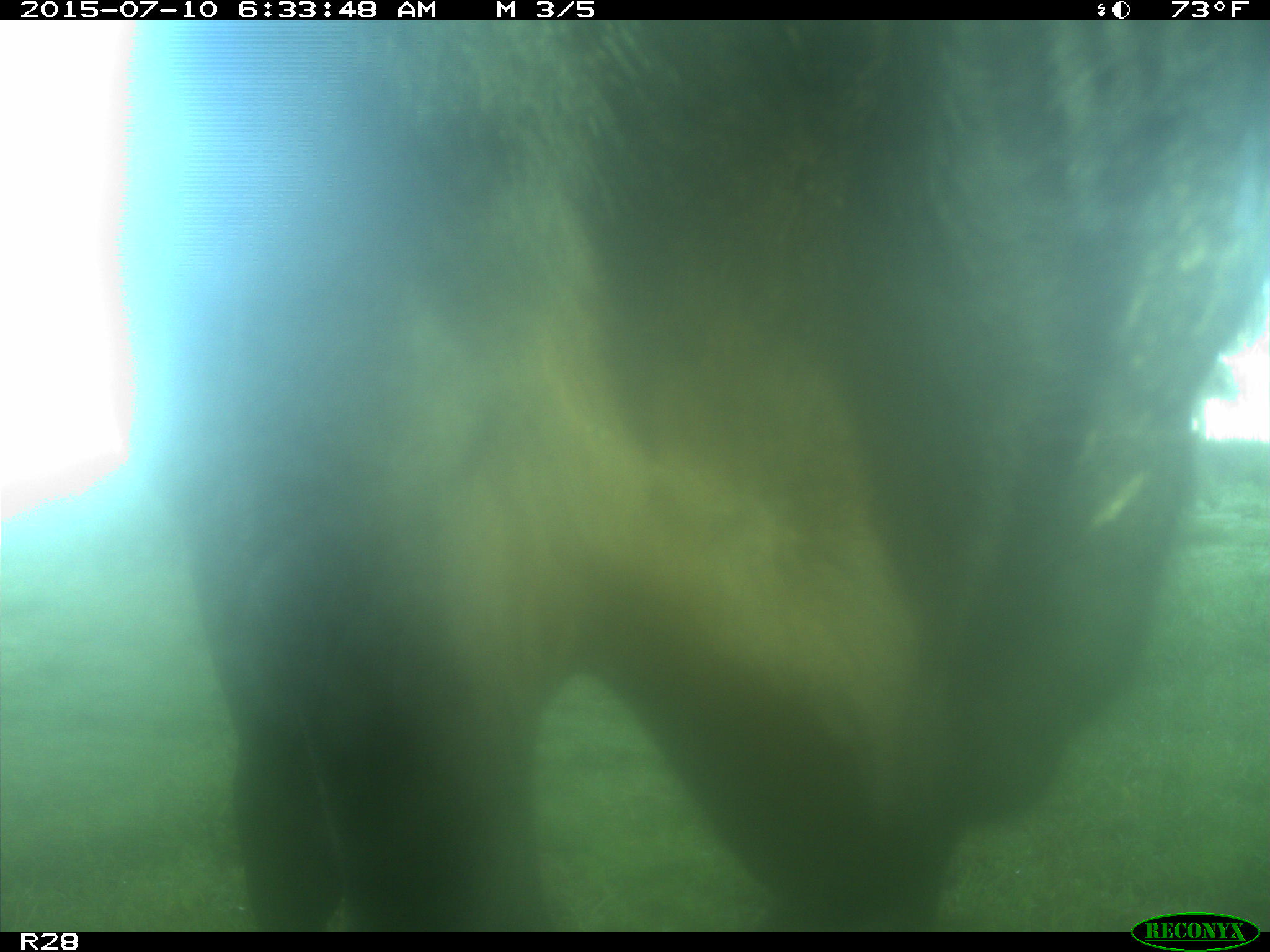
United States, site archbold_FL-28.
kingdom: Animalia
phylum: Chordata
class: Mammalia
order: Artiodactyla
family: Bovidae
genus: Bos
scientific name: Bos taurus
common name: domestic cow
Bos taurus (domestic cow).